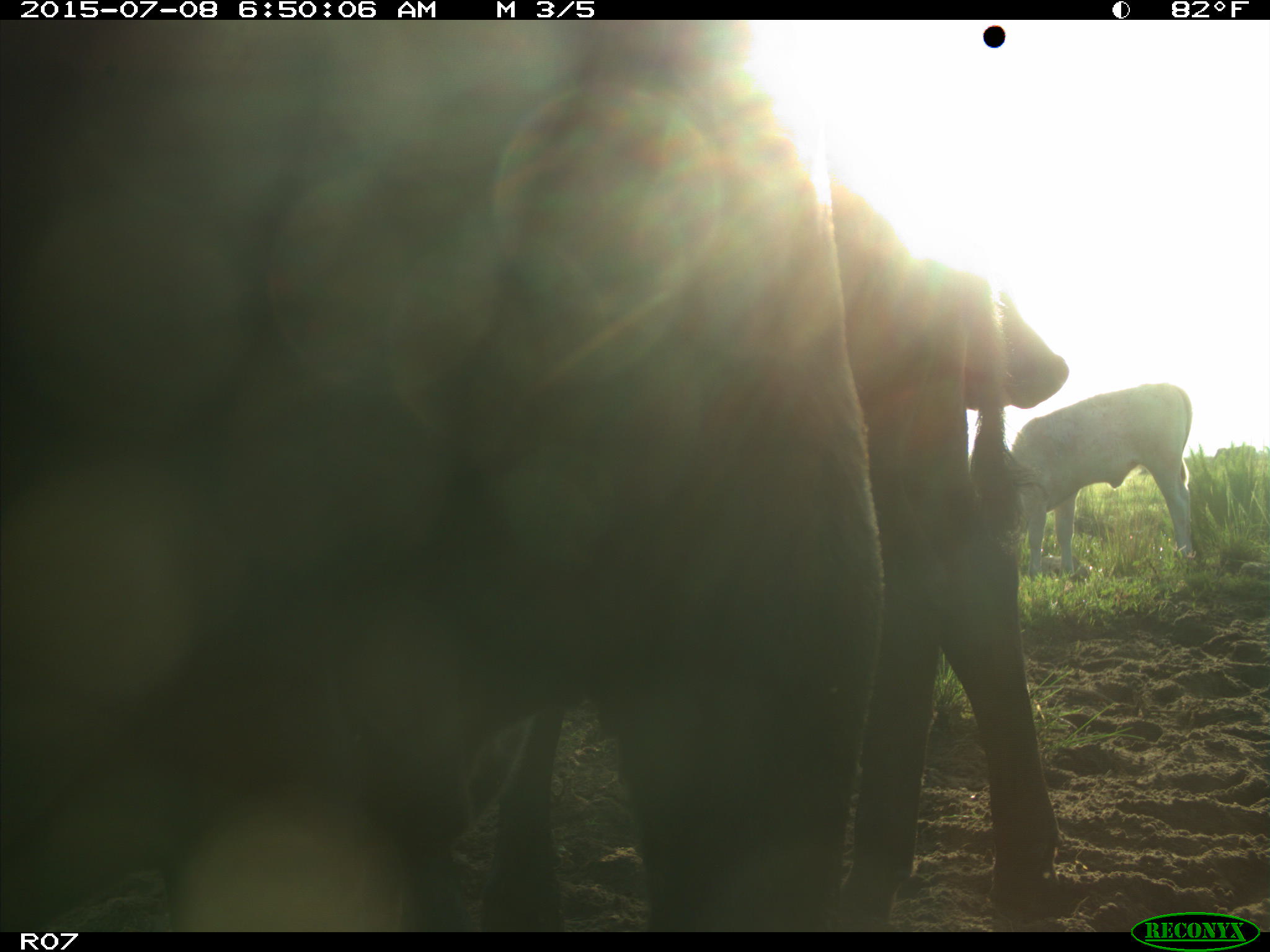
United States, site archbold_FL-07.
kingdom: Animalia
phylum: Chordata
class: Mammalia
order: Artiodactyla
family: Bovidae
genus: Bos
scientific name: Bos taurus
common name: domestic cow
Bos taurus (domestic cow).